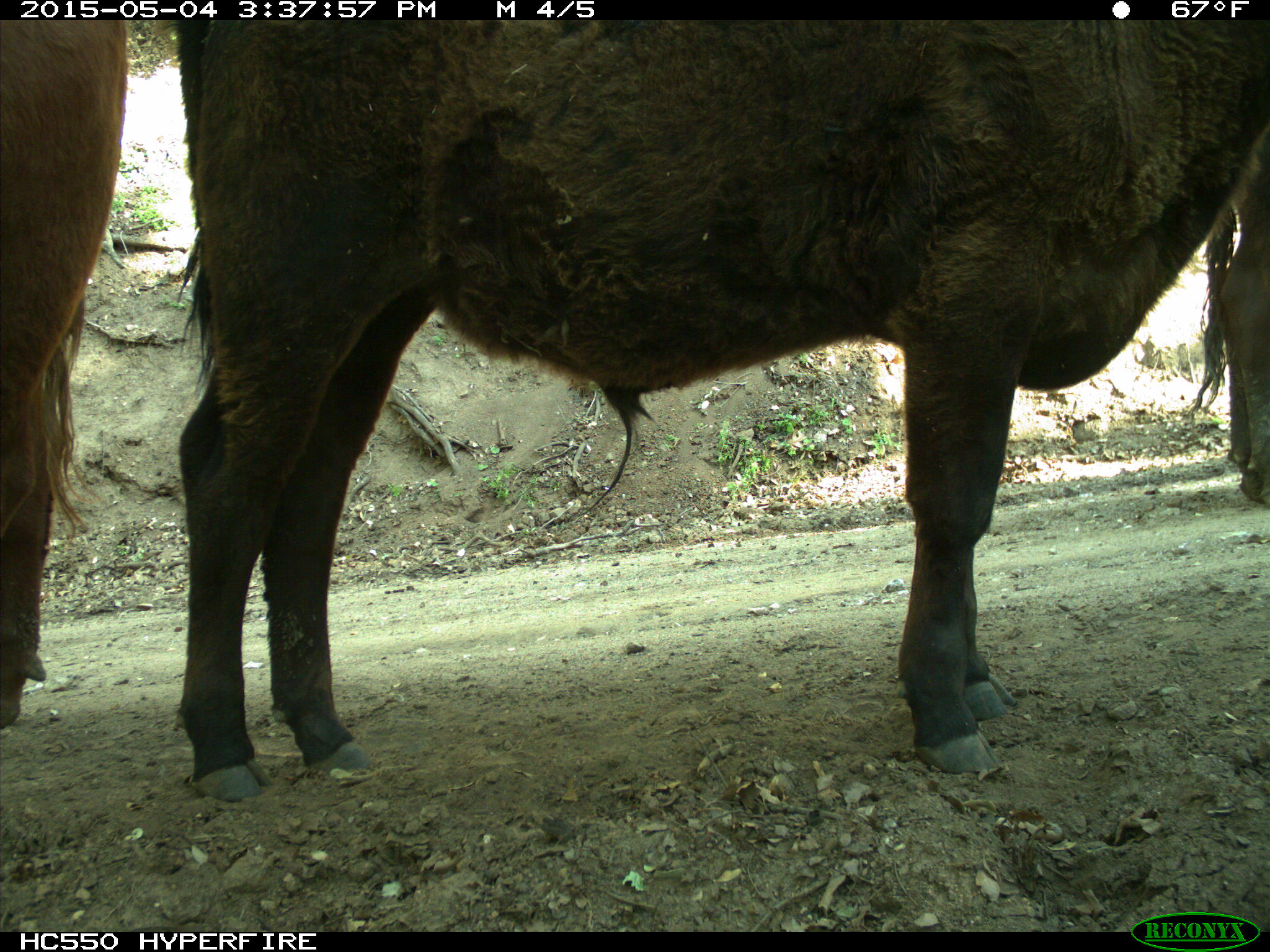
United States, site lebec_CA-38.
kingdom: Animalia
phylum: Chordata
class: Mammalia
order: Artiodactyla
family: Bovidae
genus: Bos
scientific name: Bos taurus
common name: domestic cow